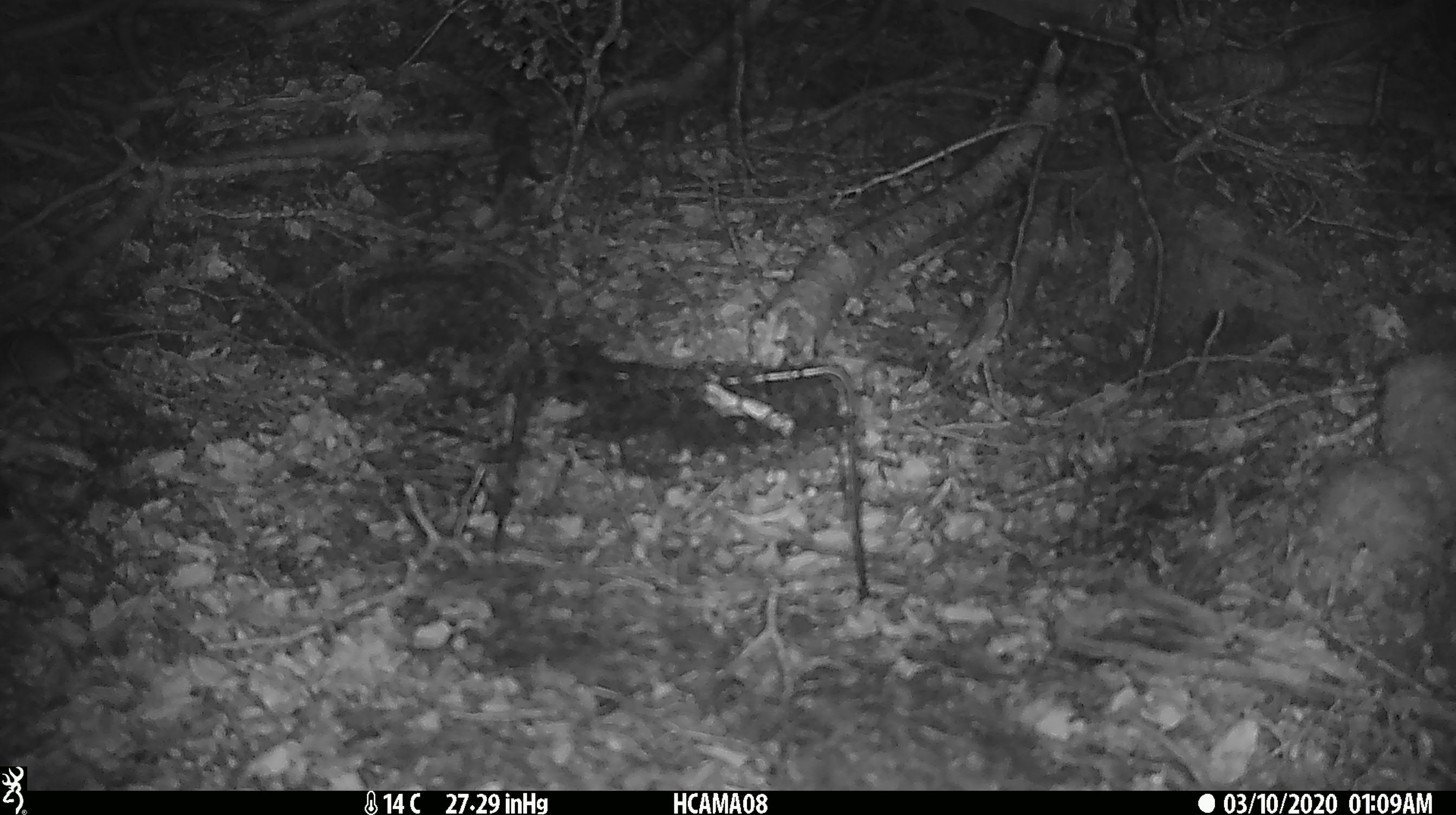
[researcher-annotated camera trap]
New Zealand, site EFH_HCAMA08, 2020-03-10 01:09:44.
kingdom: Animalia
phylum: Chordata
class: Mammalia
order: Rodentia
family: Muridae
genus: Mus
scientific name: Mus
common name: mouse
Mouse (Mus).